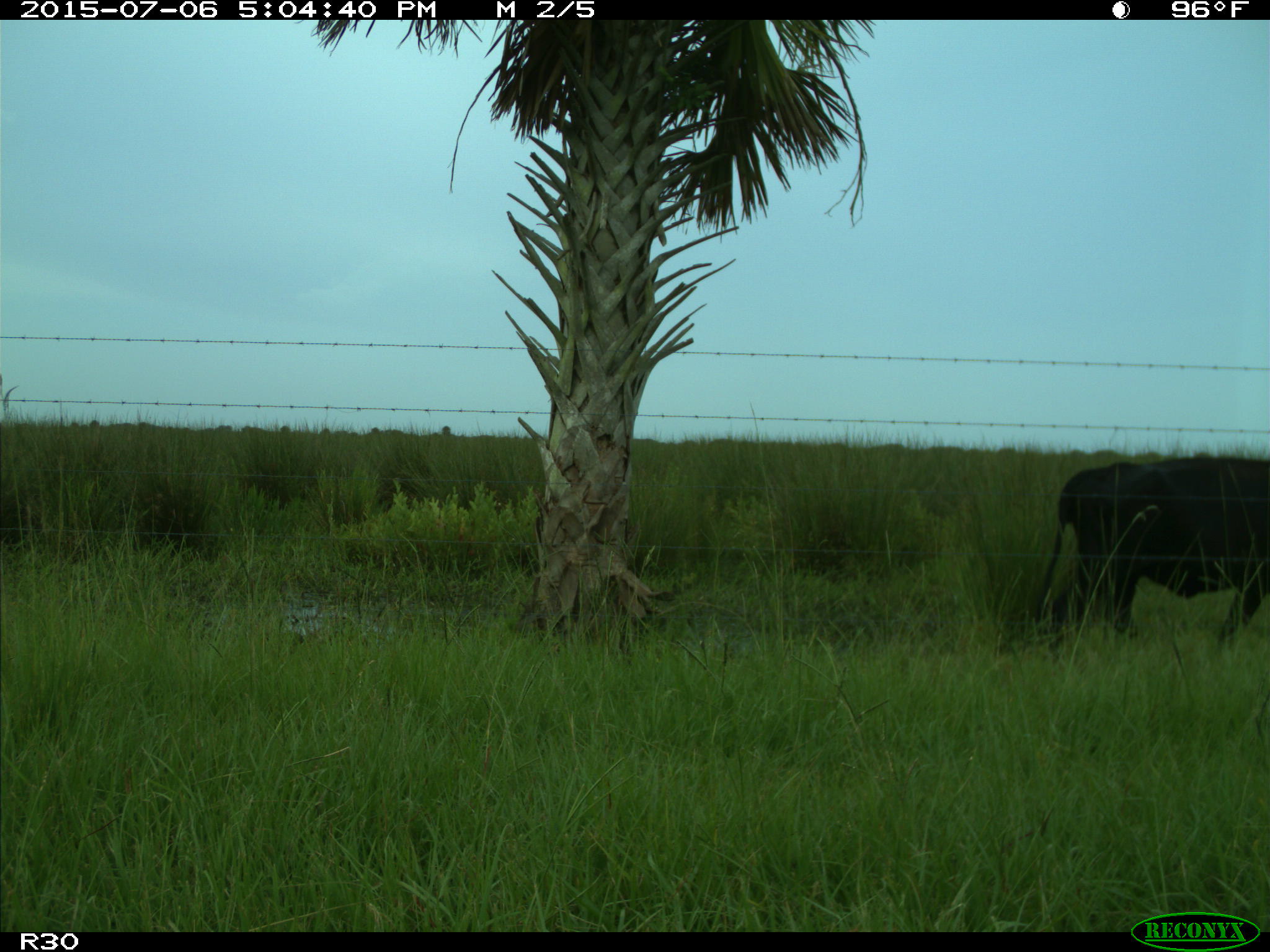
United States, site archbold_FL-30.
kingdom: Animalia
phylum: Chordata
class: Mammalia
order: Artiodactyla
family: Bovidae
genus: Bos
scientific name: Bos taurus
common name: domestic cow